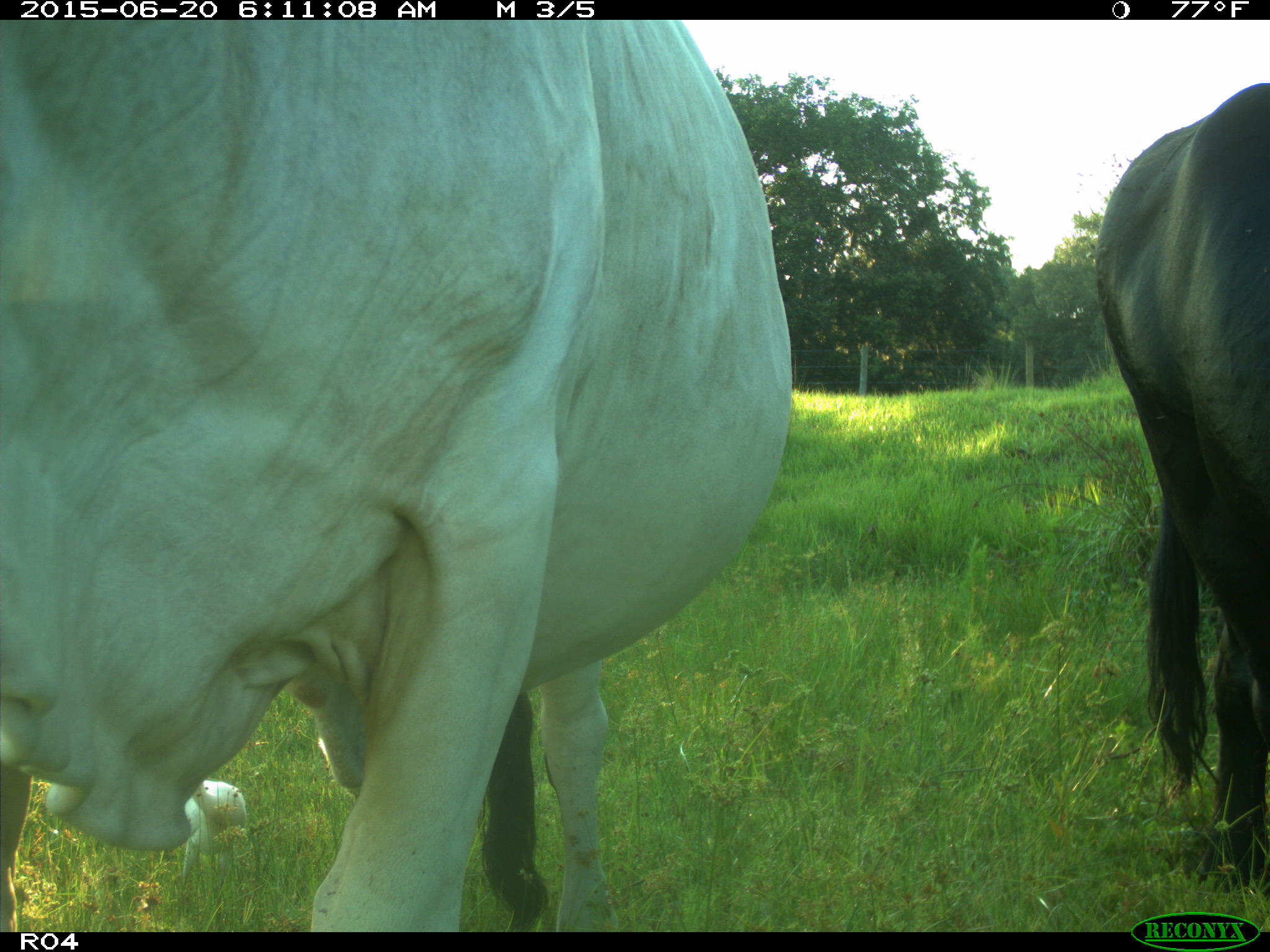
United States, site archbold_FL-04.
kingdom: Animalia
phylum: Chordata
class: Mammalia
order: Artiodactyla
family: Bovidae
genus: Bos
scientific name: Bos taurus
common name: domestic cow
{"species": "Bos taurus (domestic cow)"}